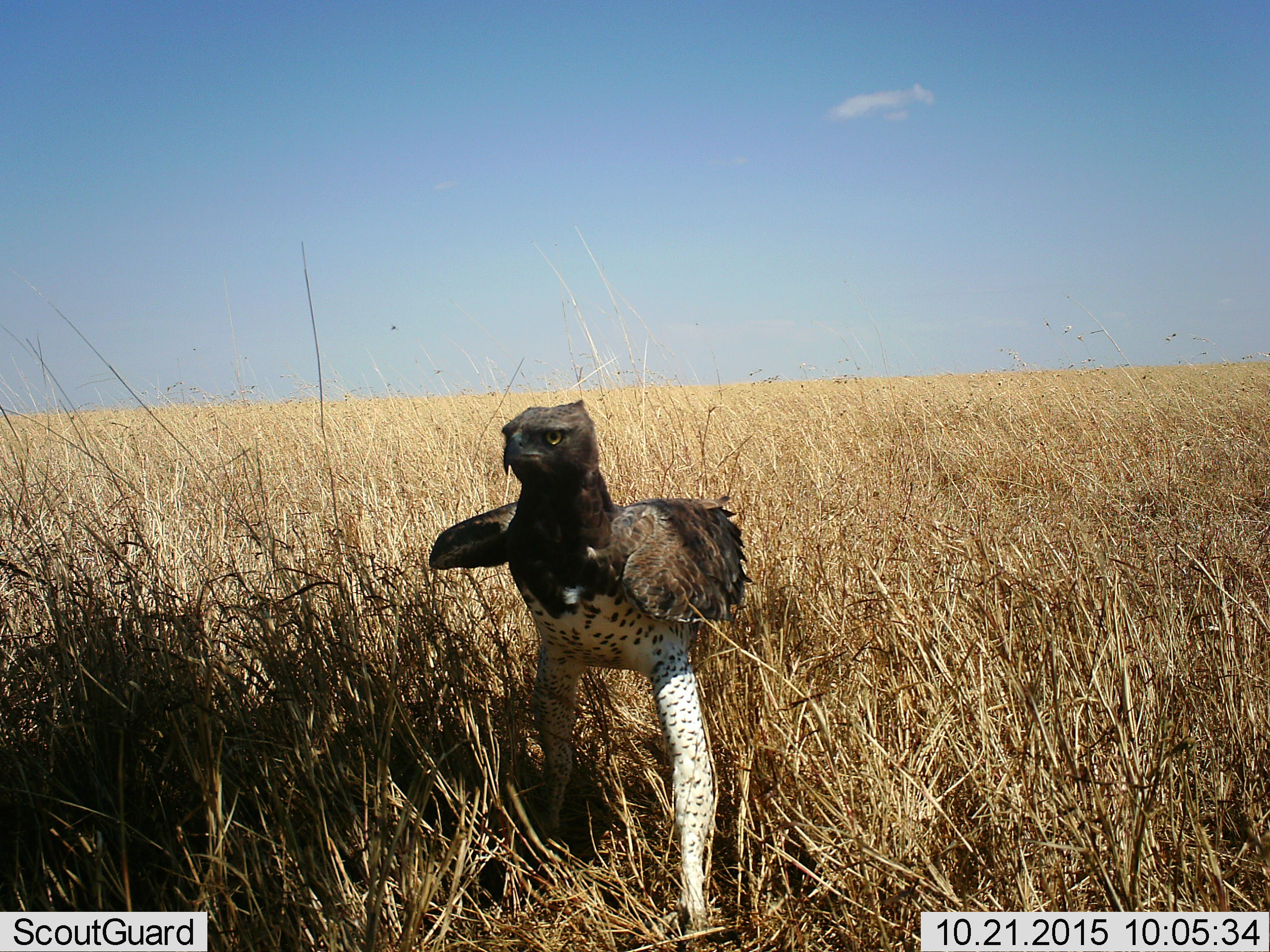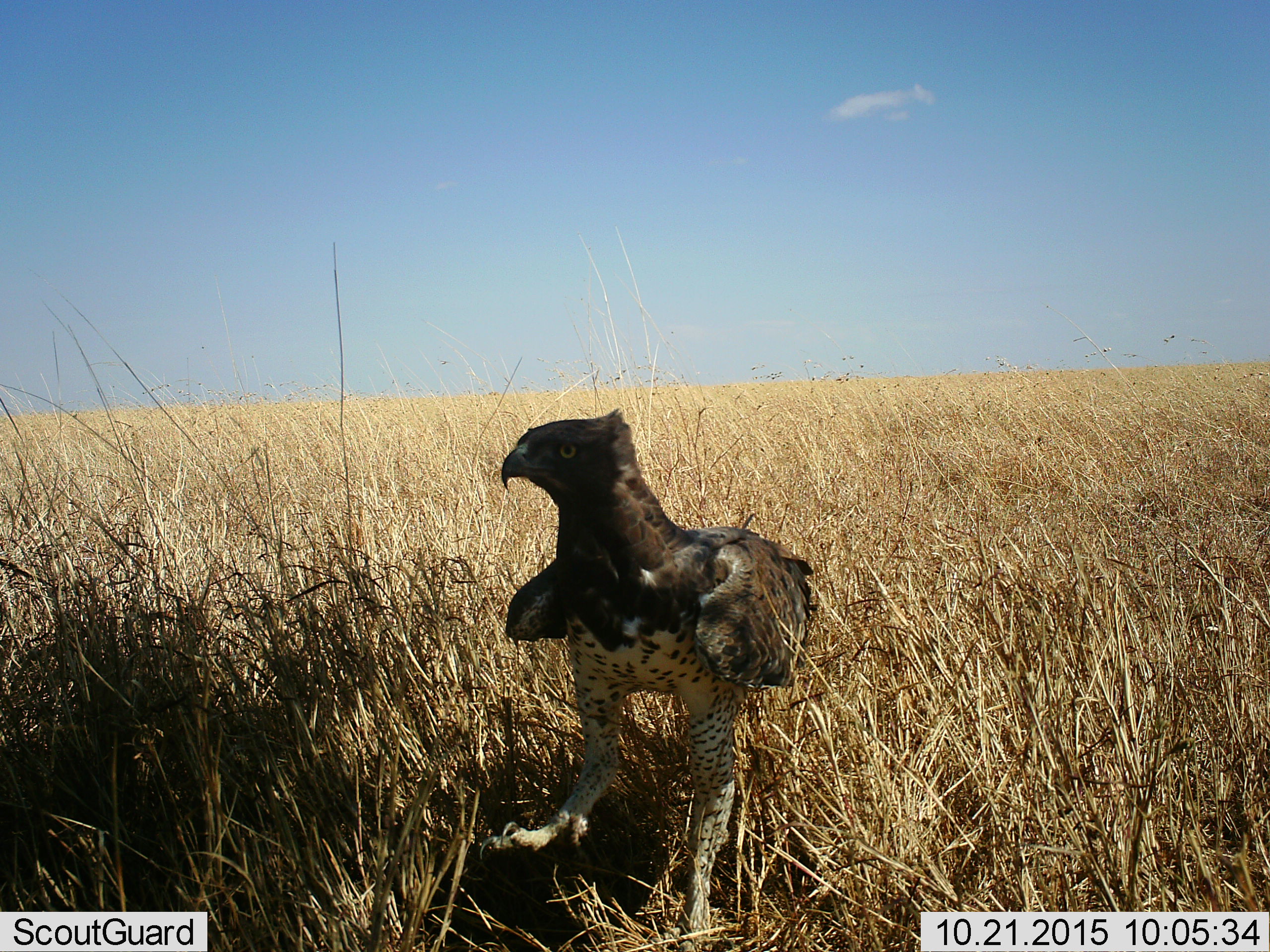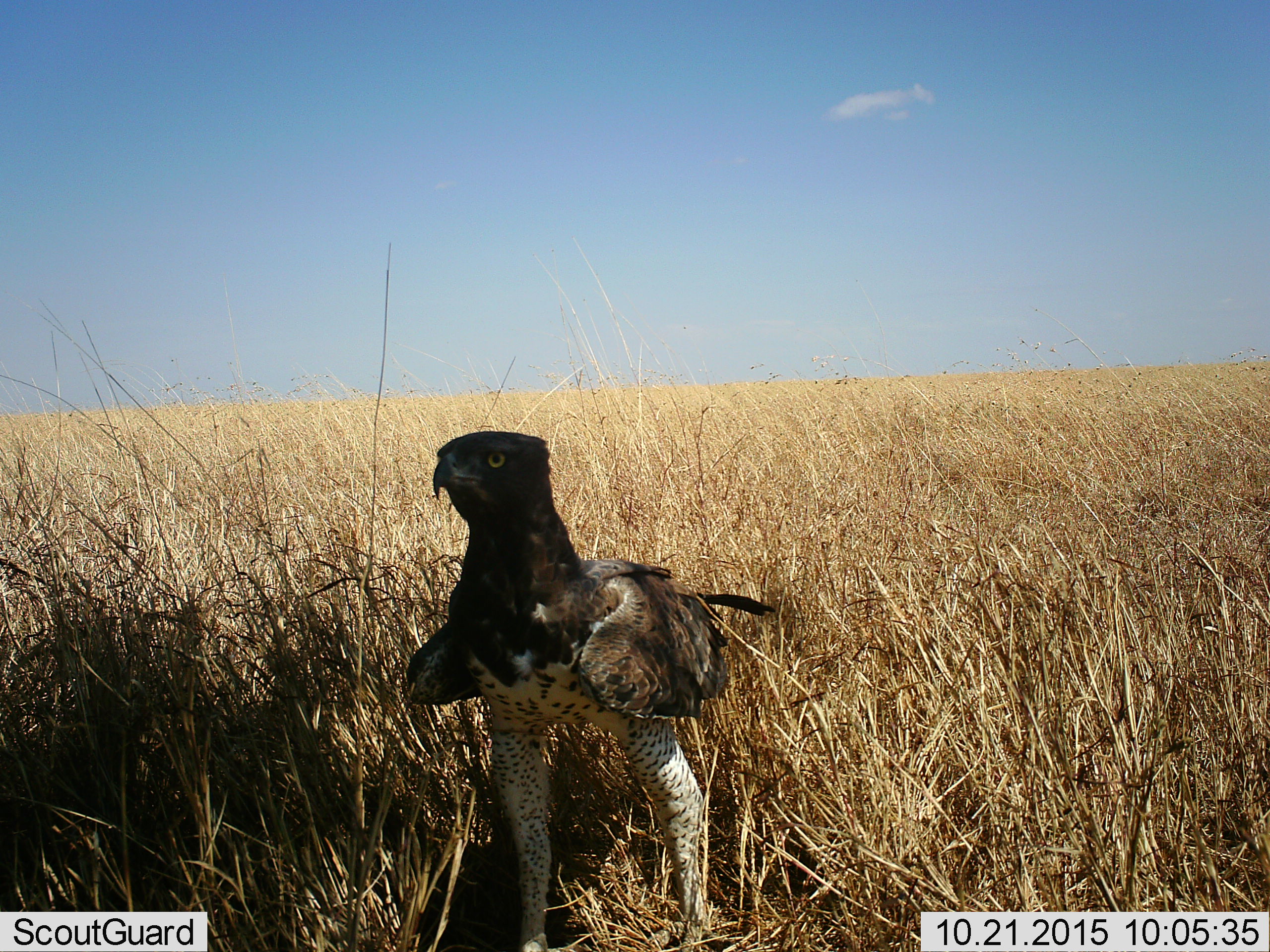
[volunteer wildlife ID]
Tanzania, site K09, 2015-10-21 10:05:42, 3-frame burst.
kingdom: Animalia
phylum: Chordata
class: Aves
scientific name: Aves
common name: bird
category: otherbird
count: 1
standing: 30%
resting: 0%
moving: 80%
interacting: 0%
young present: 0%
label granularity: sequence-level